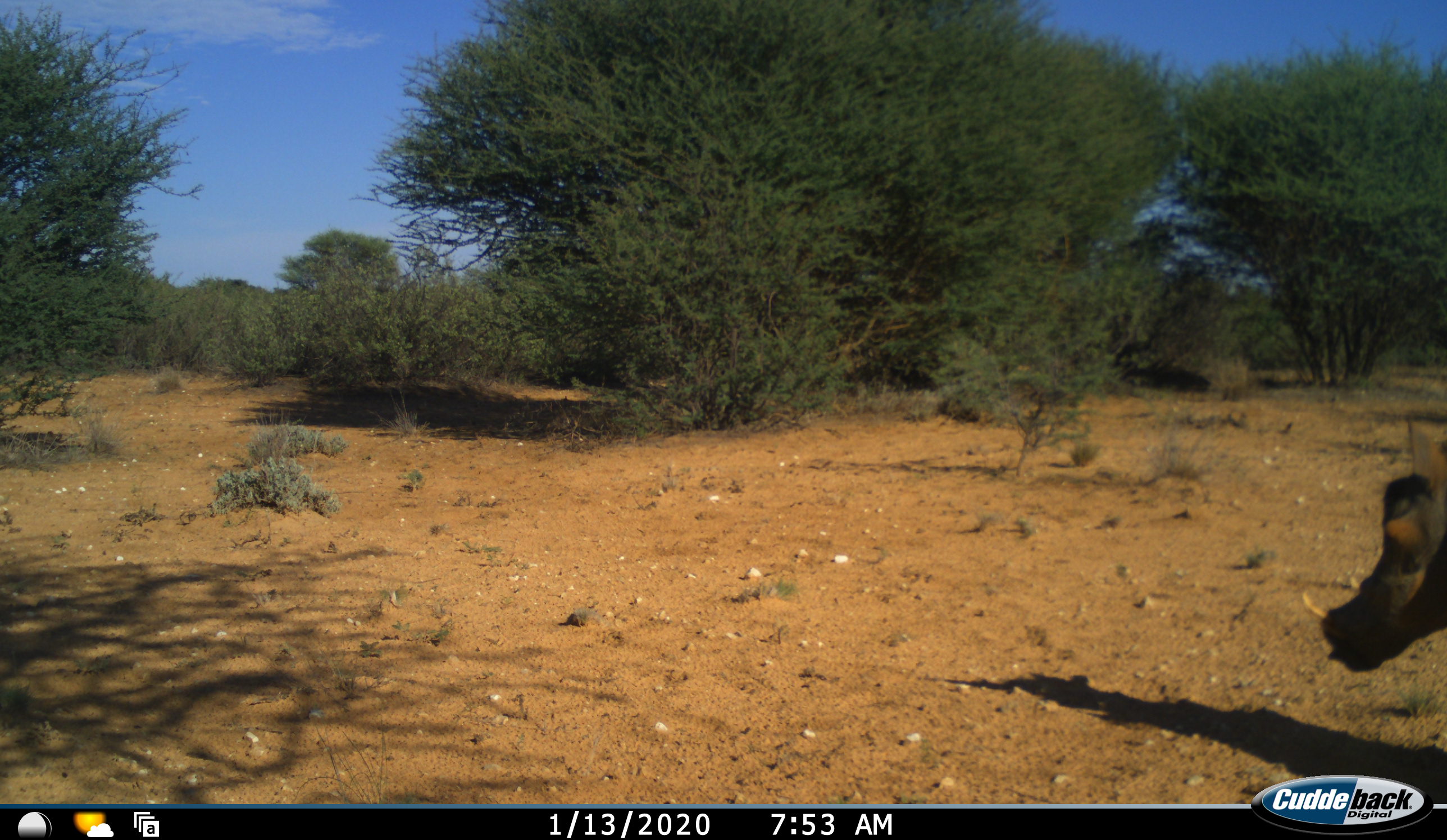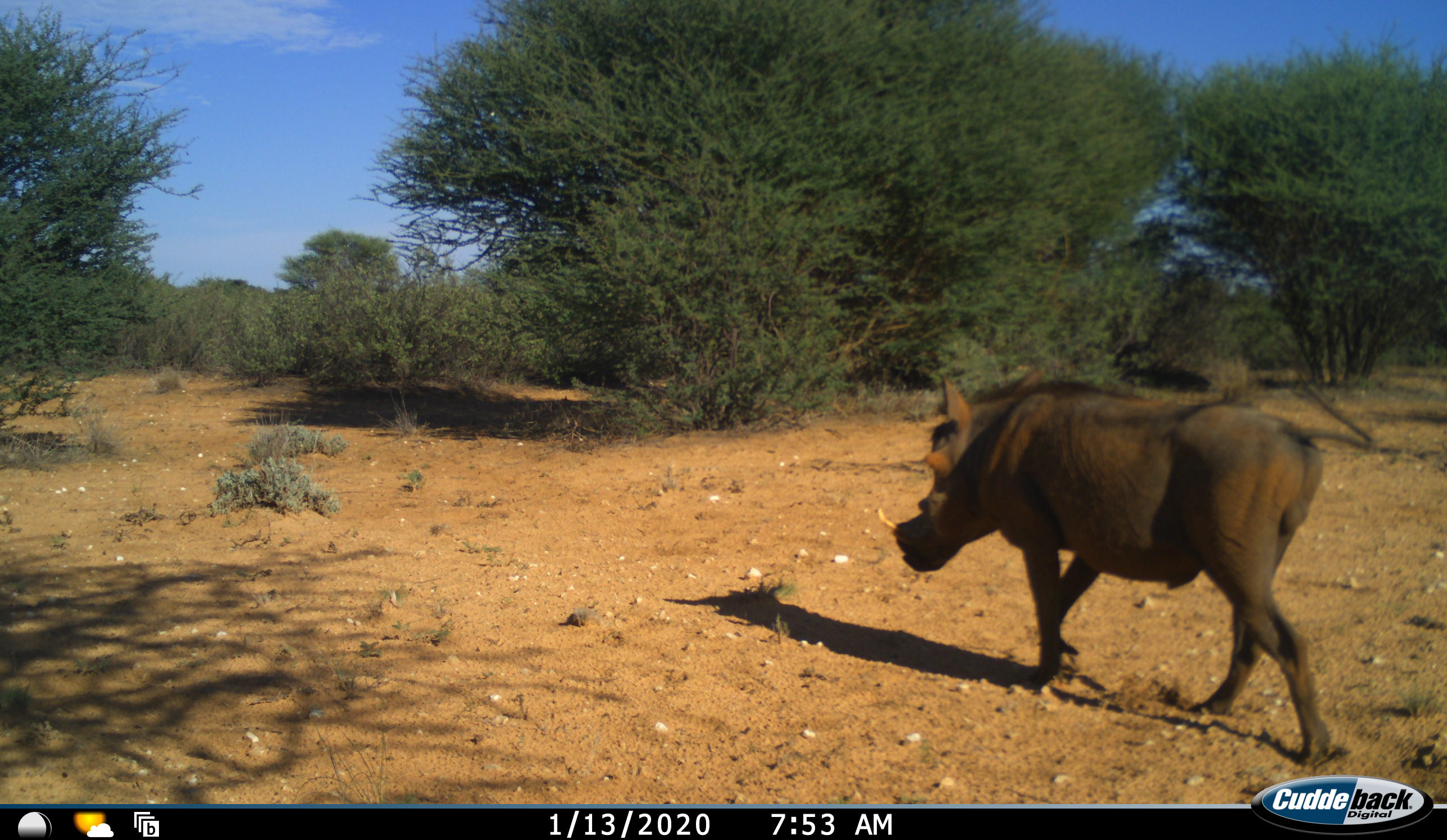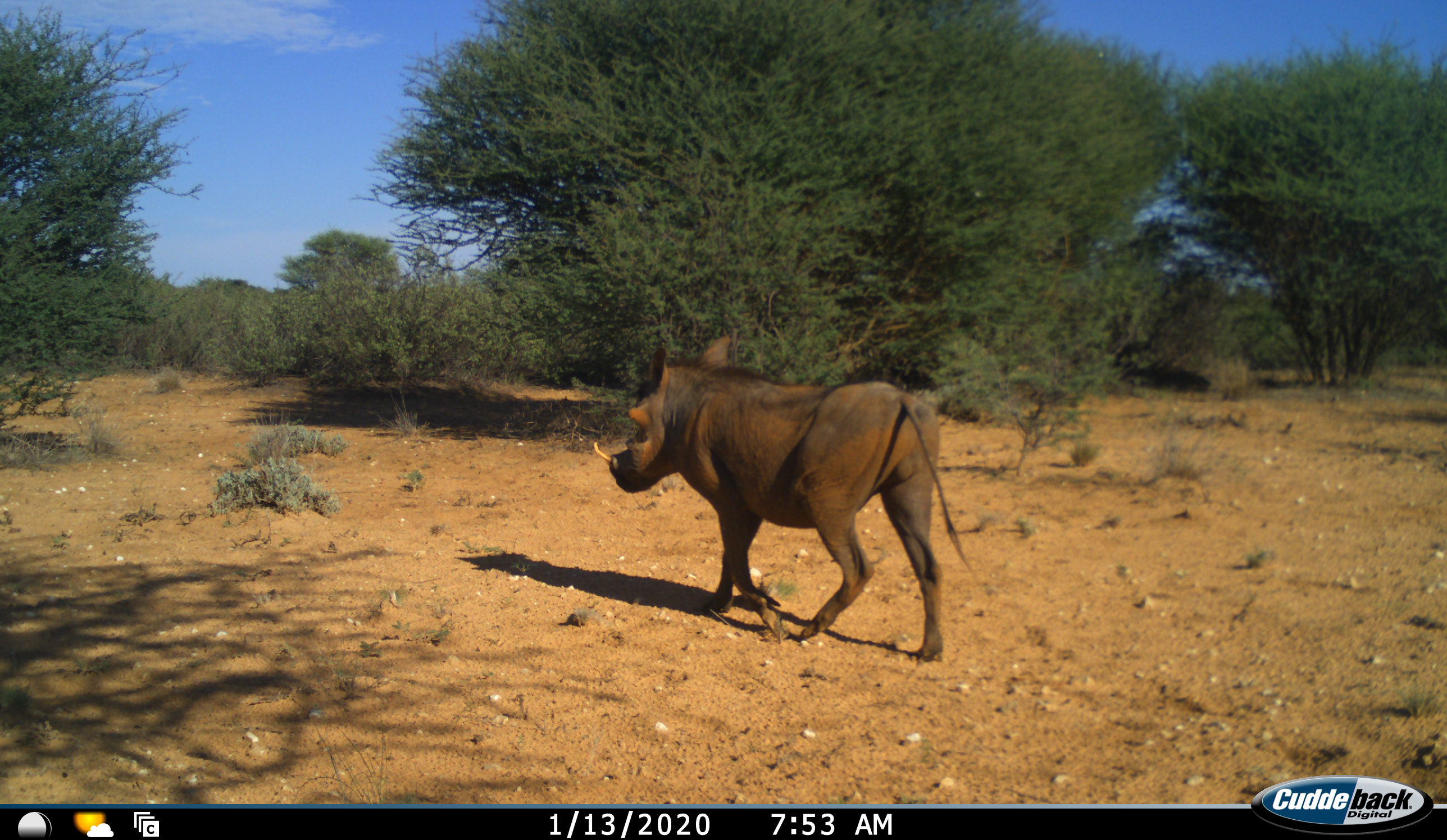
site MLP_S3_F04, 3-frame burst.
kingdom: Animalia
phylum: Chordata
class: Mammalia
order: Artiodactyla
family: Suidae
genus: Phacochoerus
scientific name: Phacochoerus africanus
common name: warthog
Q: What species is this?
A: Warthog (Phacochoerus africanus).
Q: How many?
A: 1.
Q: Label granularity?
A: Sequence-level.